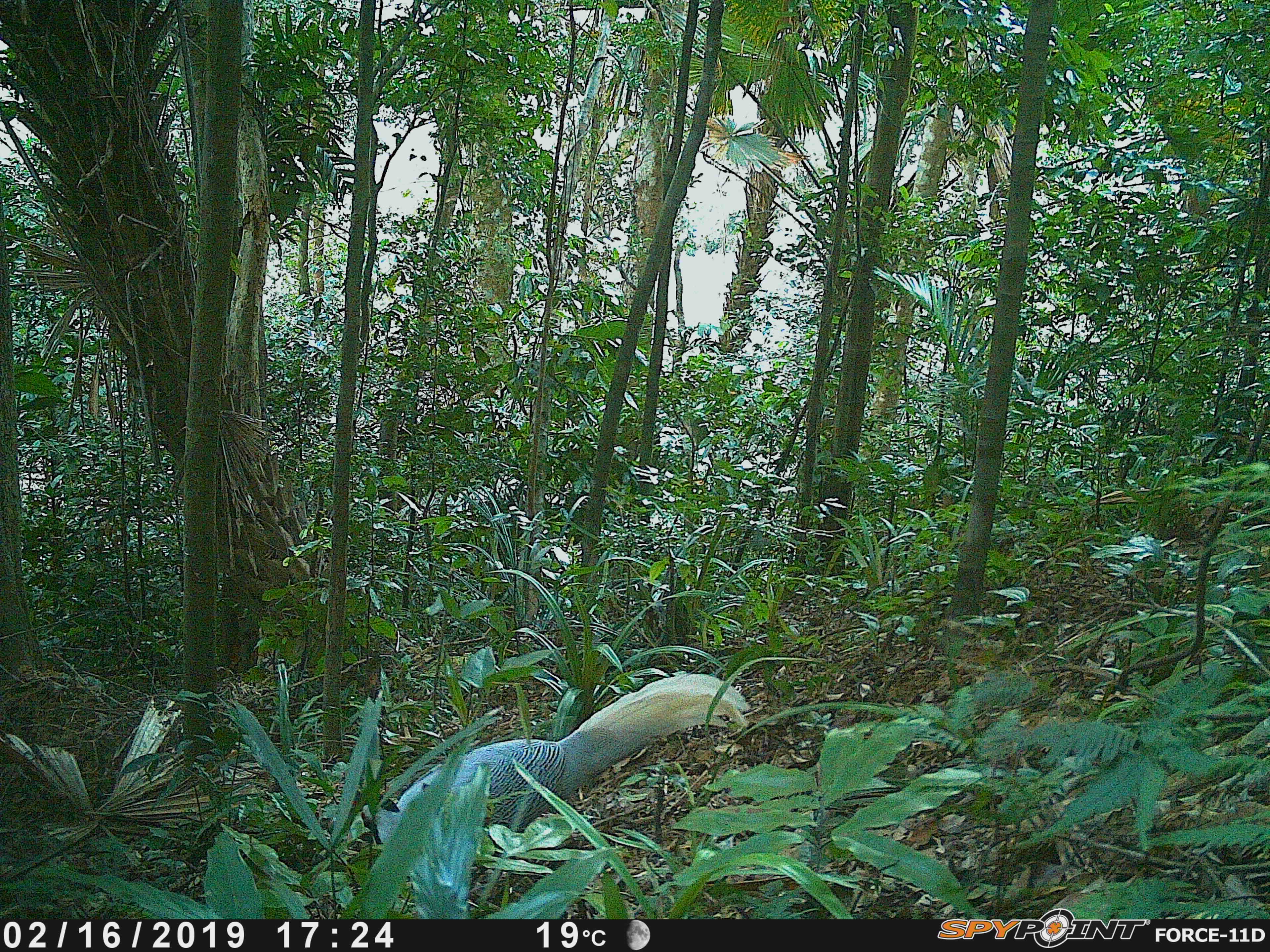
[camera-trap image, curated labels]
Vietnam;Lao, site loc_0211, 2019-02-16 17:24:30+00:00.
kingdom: Animalia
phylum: Chordata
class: Aves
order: Galliformes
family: Phasianidae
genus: Lophura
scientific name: Lophura nycthemera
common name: silver pheasant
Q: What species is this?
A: Silver pheasant (Lophura nycthemera).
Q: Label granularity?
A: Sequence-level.